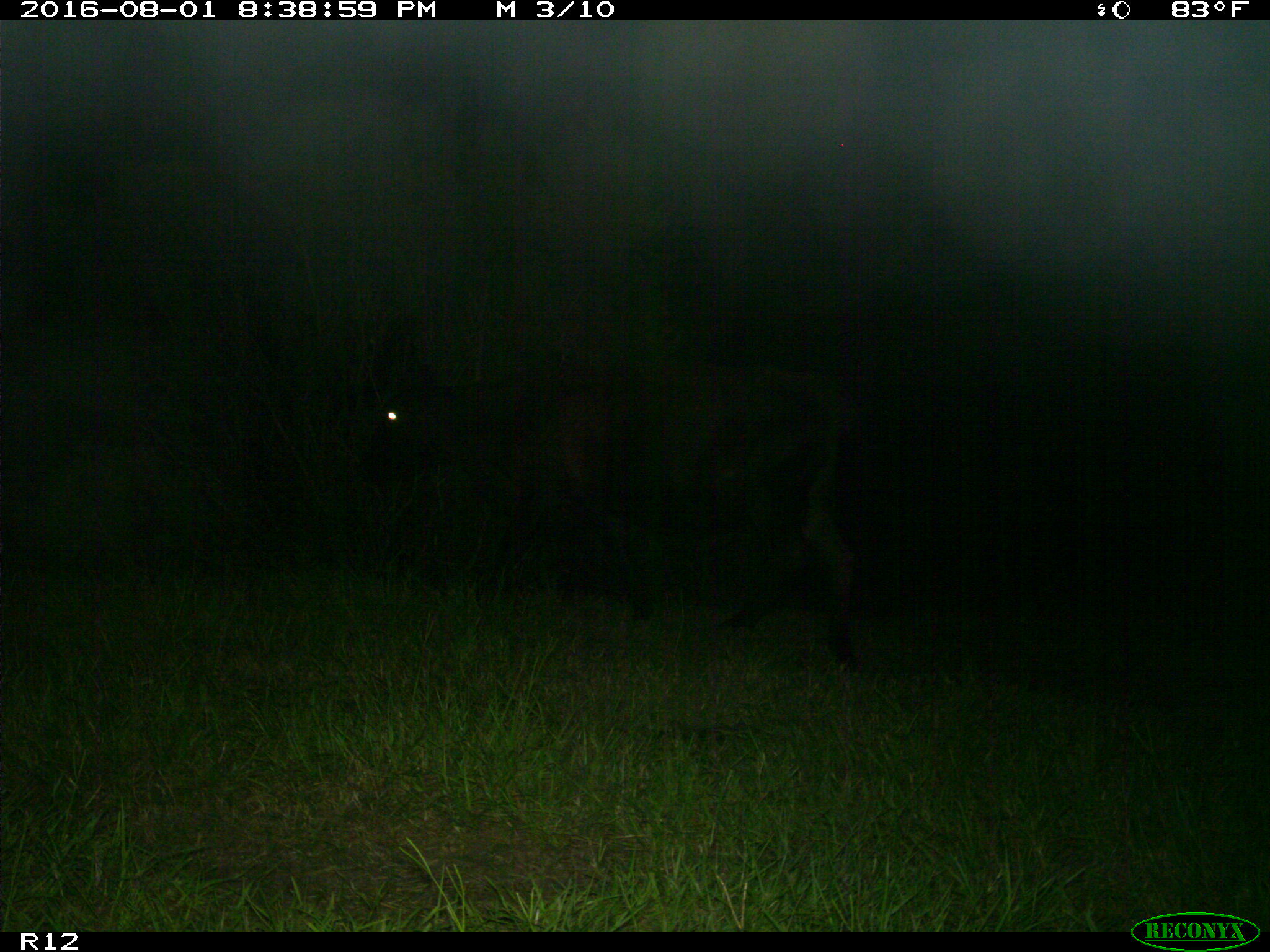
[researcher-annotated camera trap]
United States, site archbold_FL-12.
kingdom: Animalia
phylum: Chordata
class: Mammalia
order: Artiodactyla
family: Bovidae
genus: Bos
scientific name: Bos taurus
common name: domestic cow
Bos taurus (domestic cow).